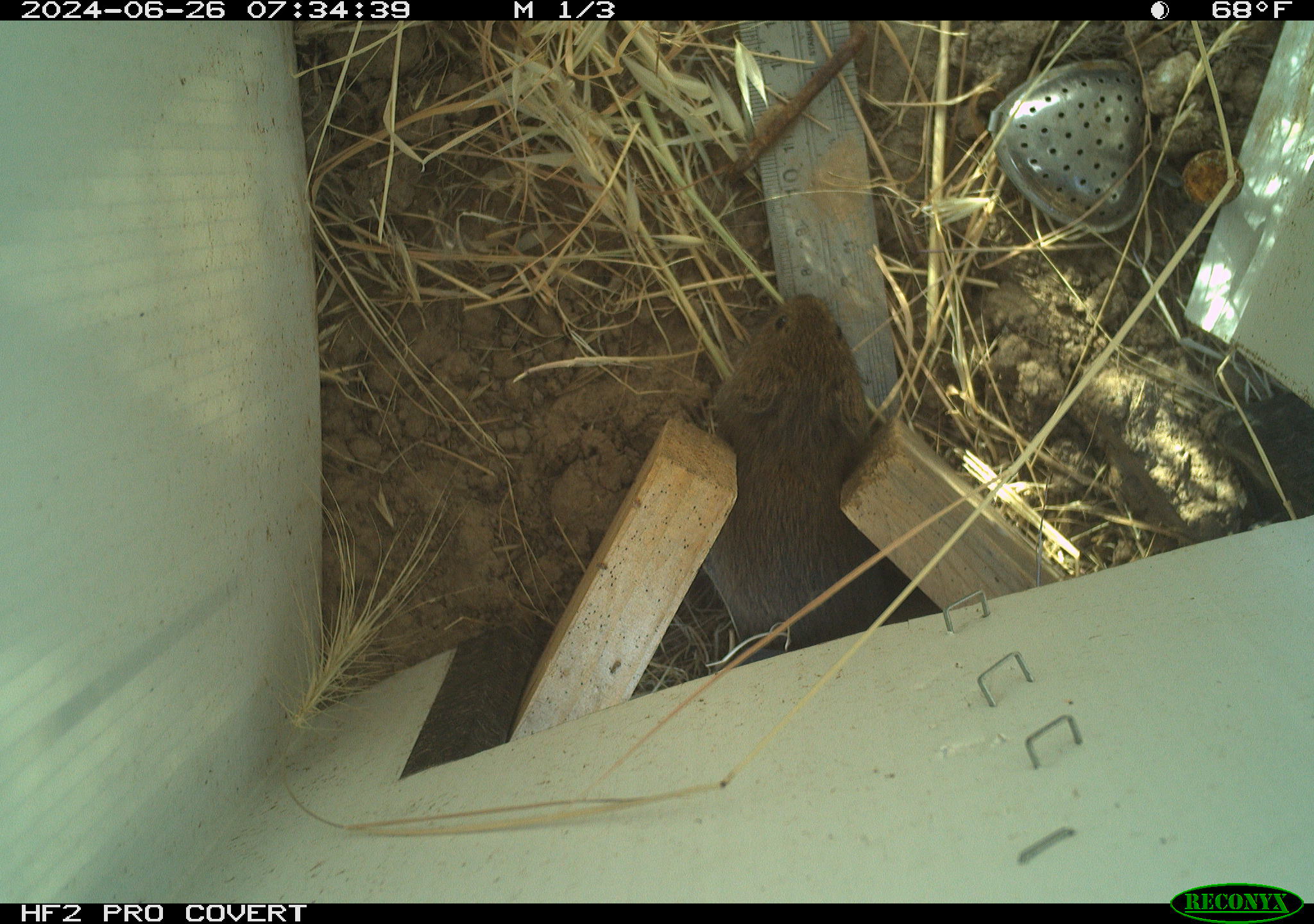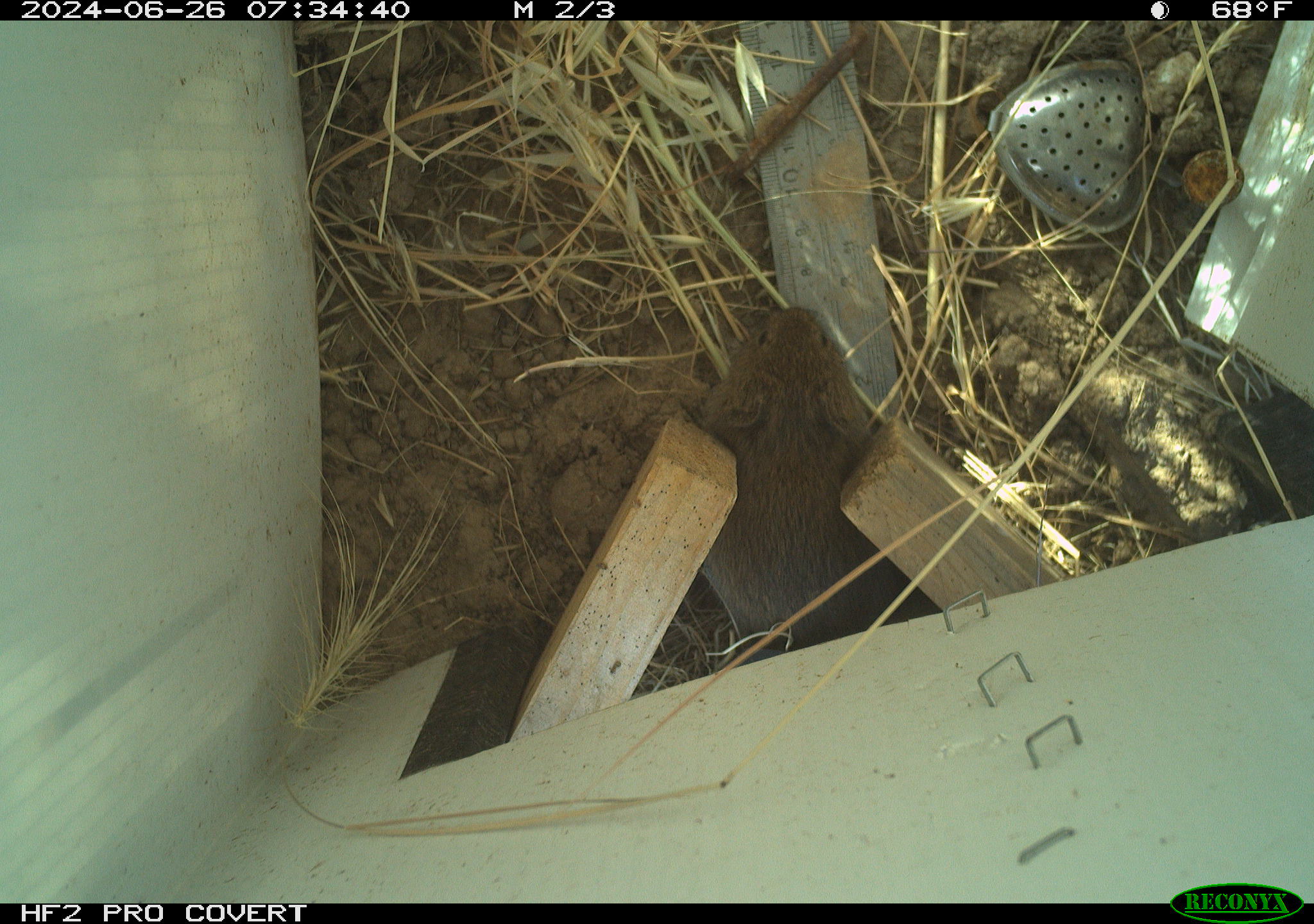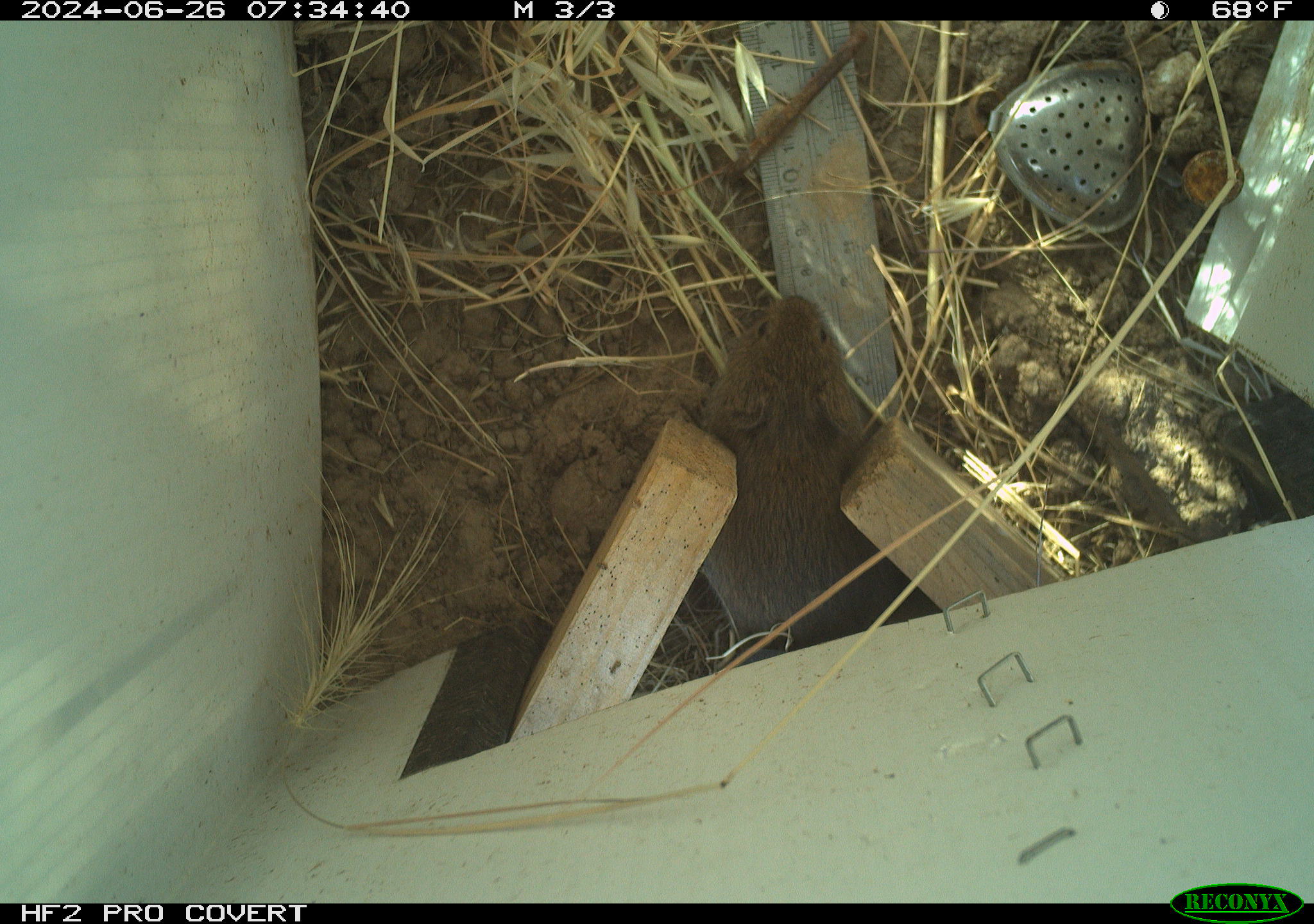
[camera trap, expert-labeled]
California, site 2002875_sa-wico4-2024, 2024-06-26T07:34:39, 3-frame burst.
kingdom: Animalia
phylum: Chordata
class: Mammalia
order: Rodentia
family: Cricetidae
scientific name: Arvicolinae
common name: voles, lemmings, and muskrats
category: arvicolinae subfamily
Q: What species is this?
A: Arvicolinae subfamily (voles, lemmings, and muskrats) (Arvicolinae).